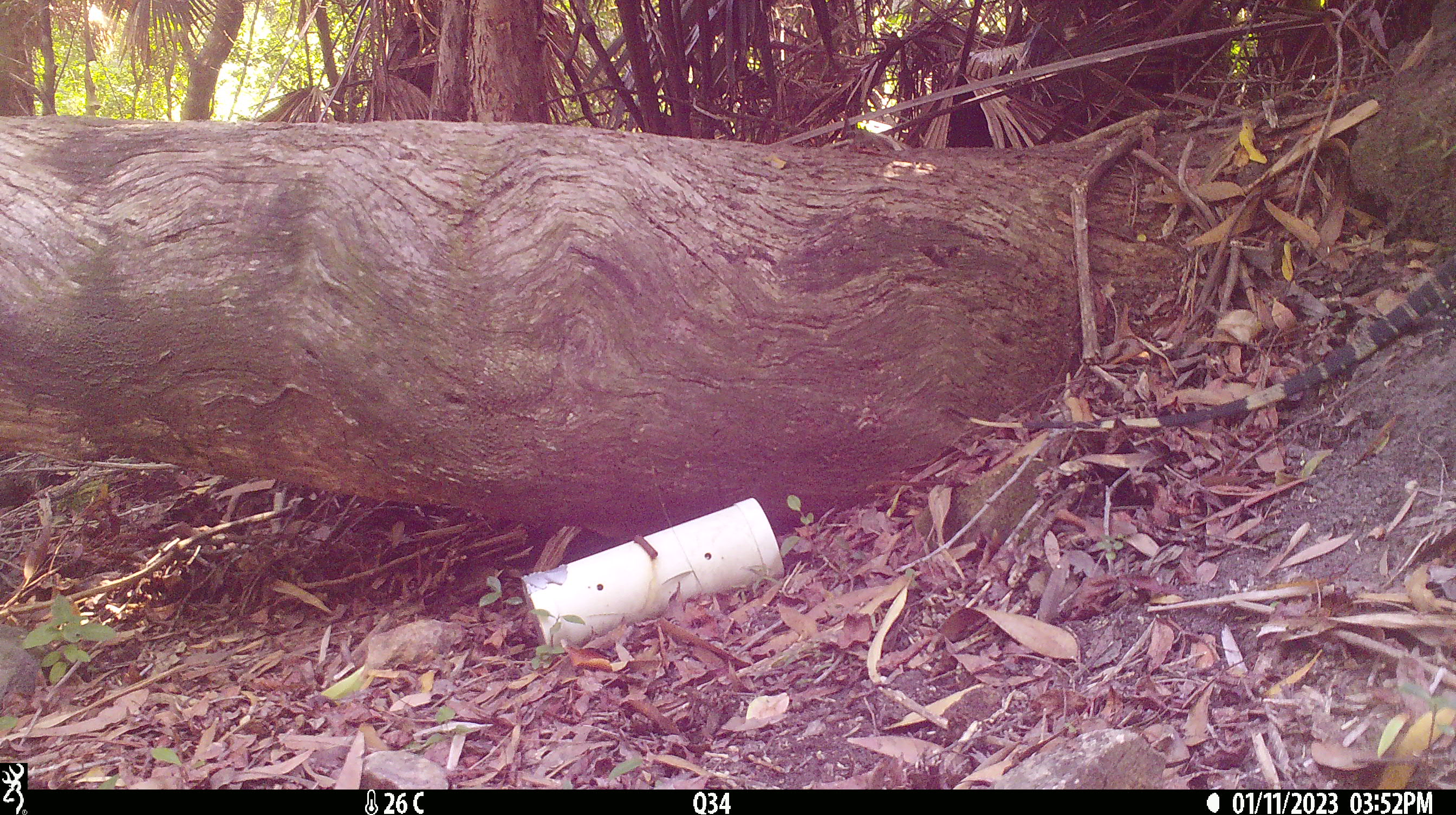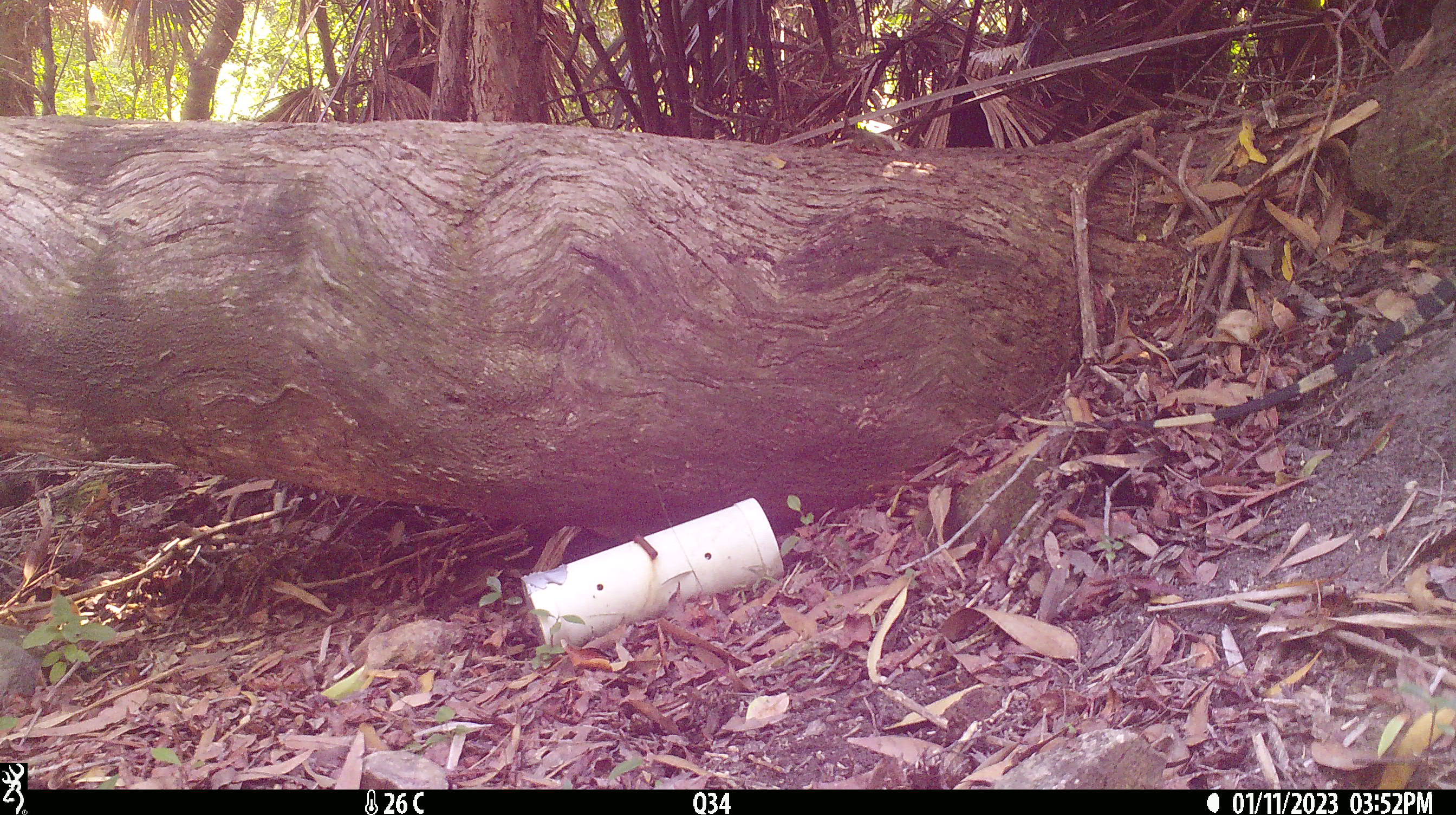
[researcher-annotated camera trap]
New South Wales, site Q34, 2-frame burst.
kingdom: Animalia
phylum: Chordata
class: Reptilia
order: Squamata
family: Varanidae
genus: Varanus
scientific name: Varanus varius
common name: lace monitor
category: goanna